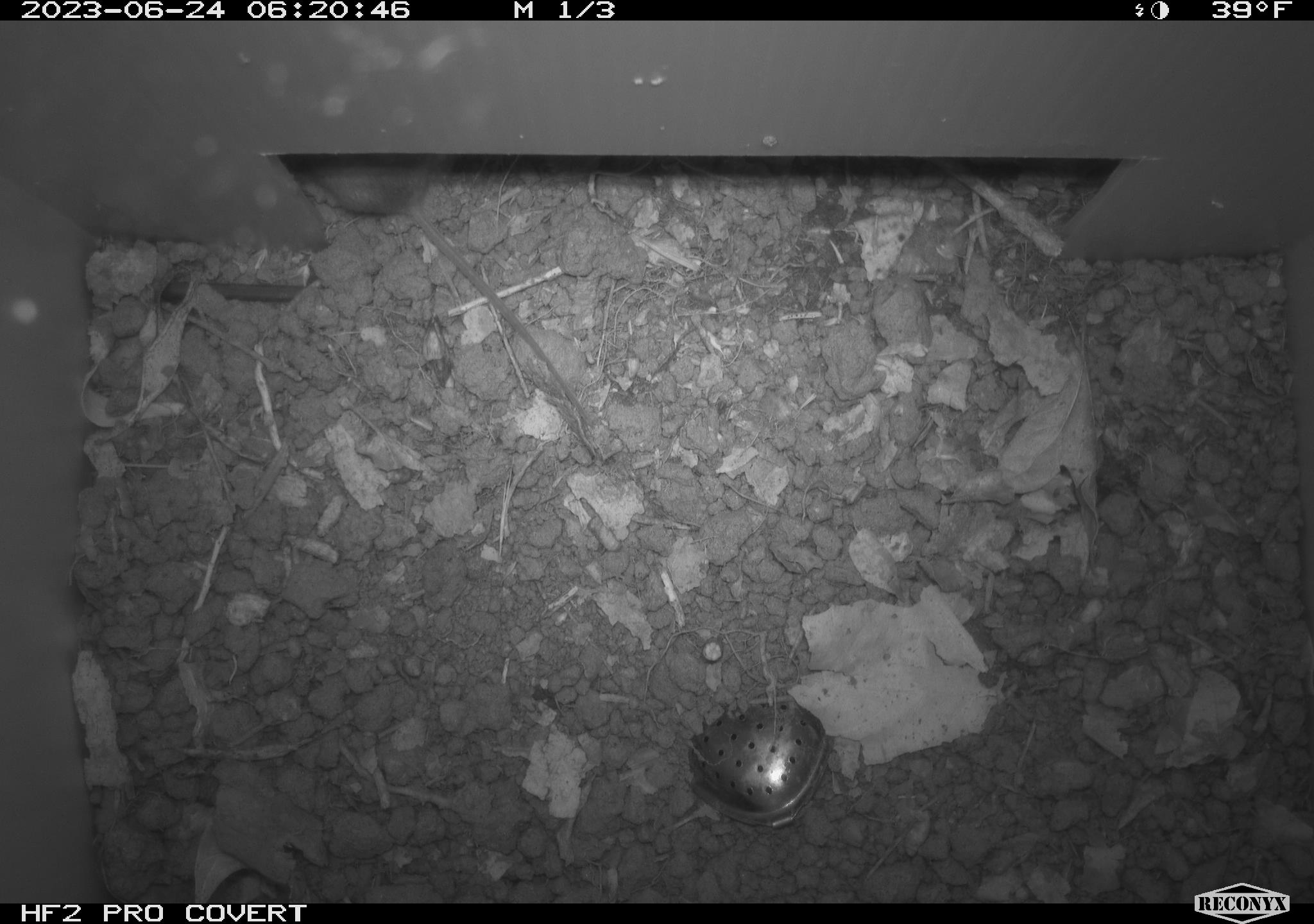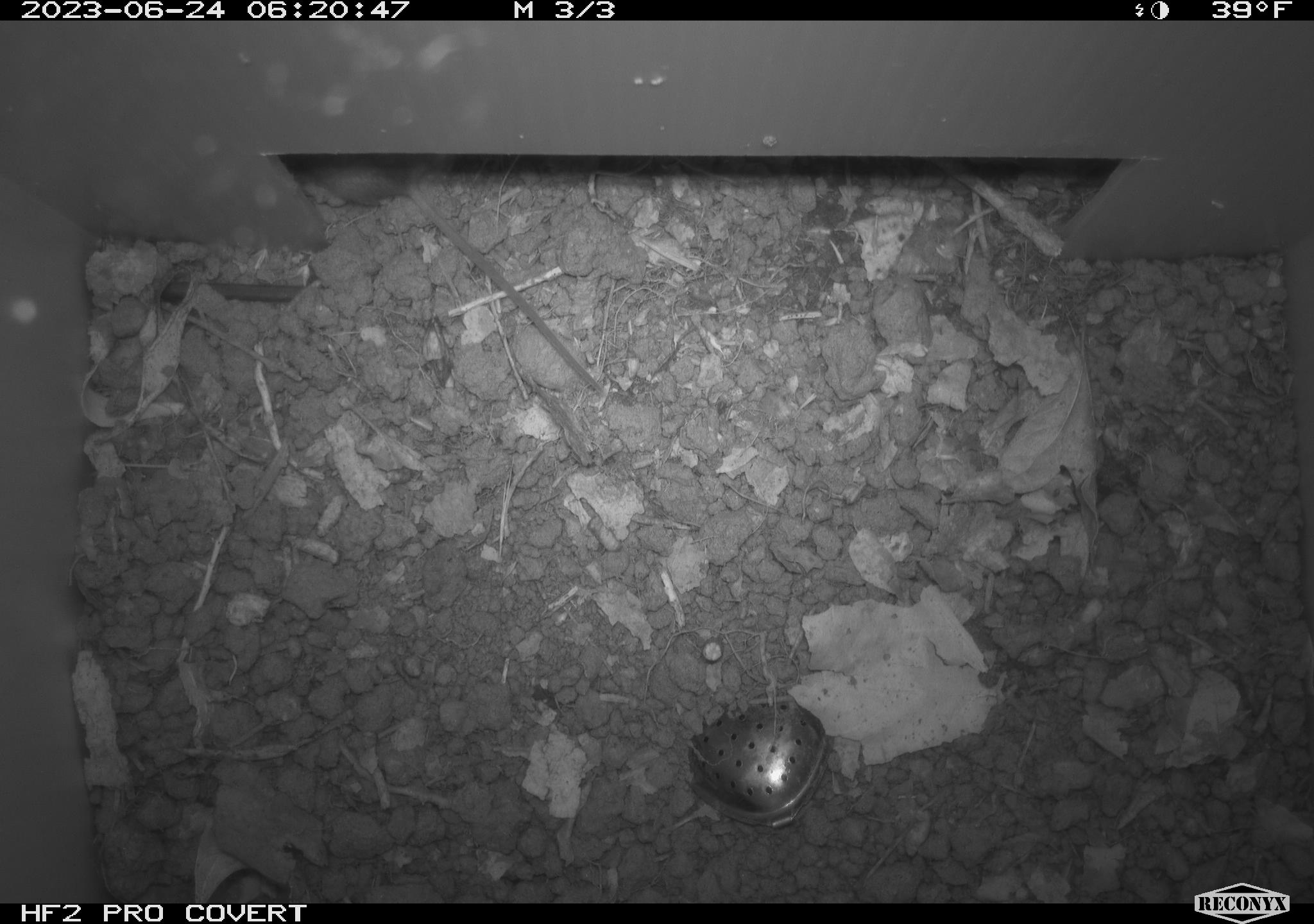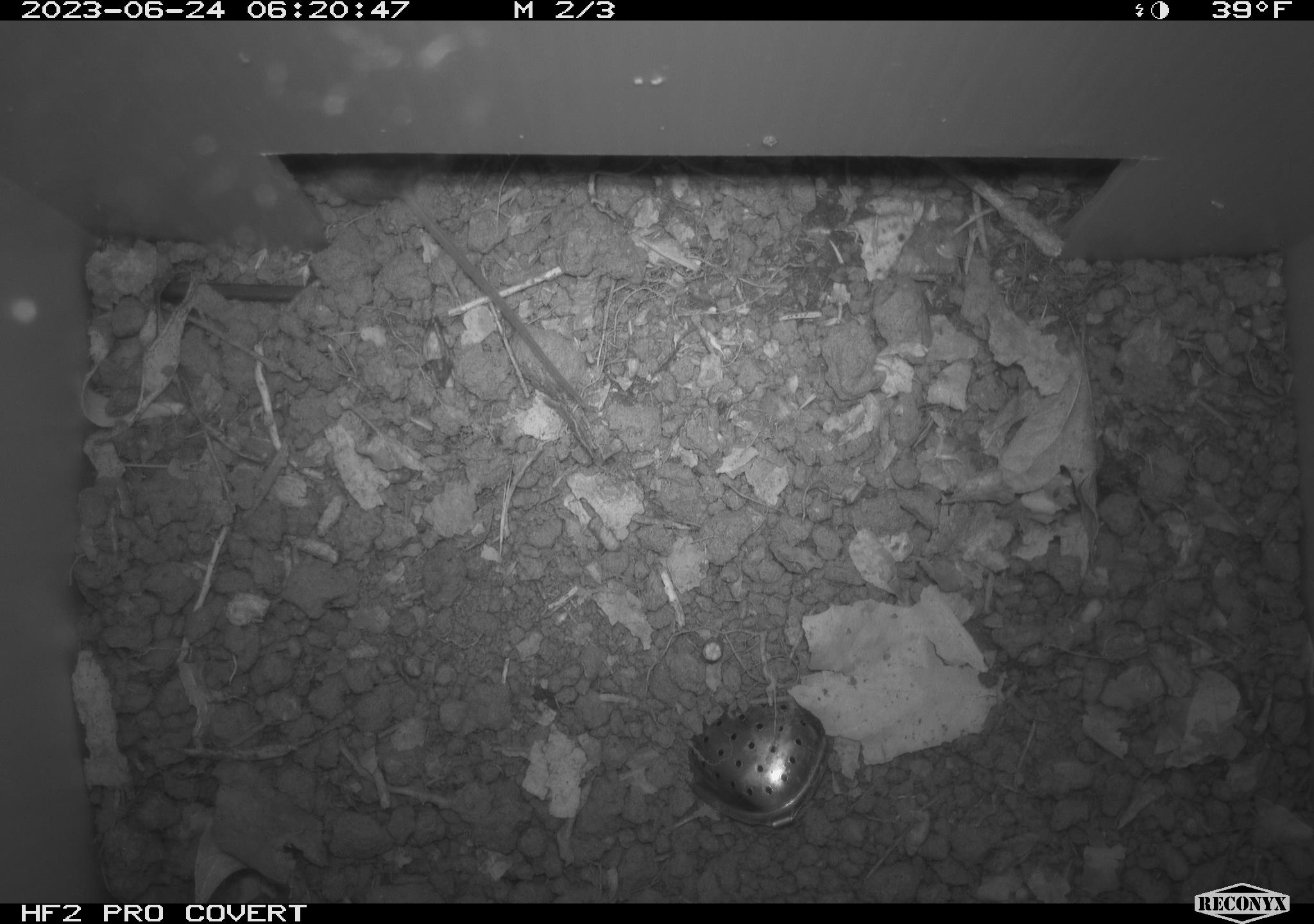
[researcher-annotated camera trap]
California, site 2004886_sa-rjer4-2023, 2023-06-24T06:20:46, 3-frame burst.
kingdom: Animalia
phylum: Chordata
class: Mammalia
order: Rodentia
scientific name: Rodentia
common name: mouse species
Mouse species (Rodentia).